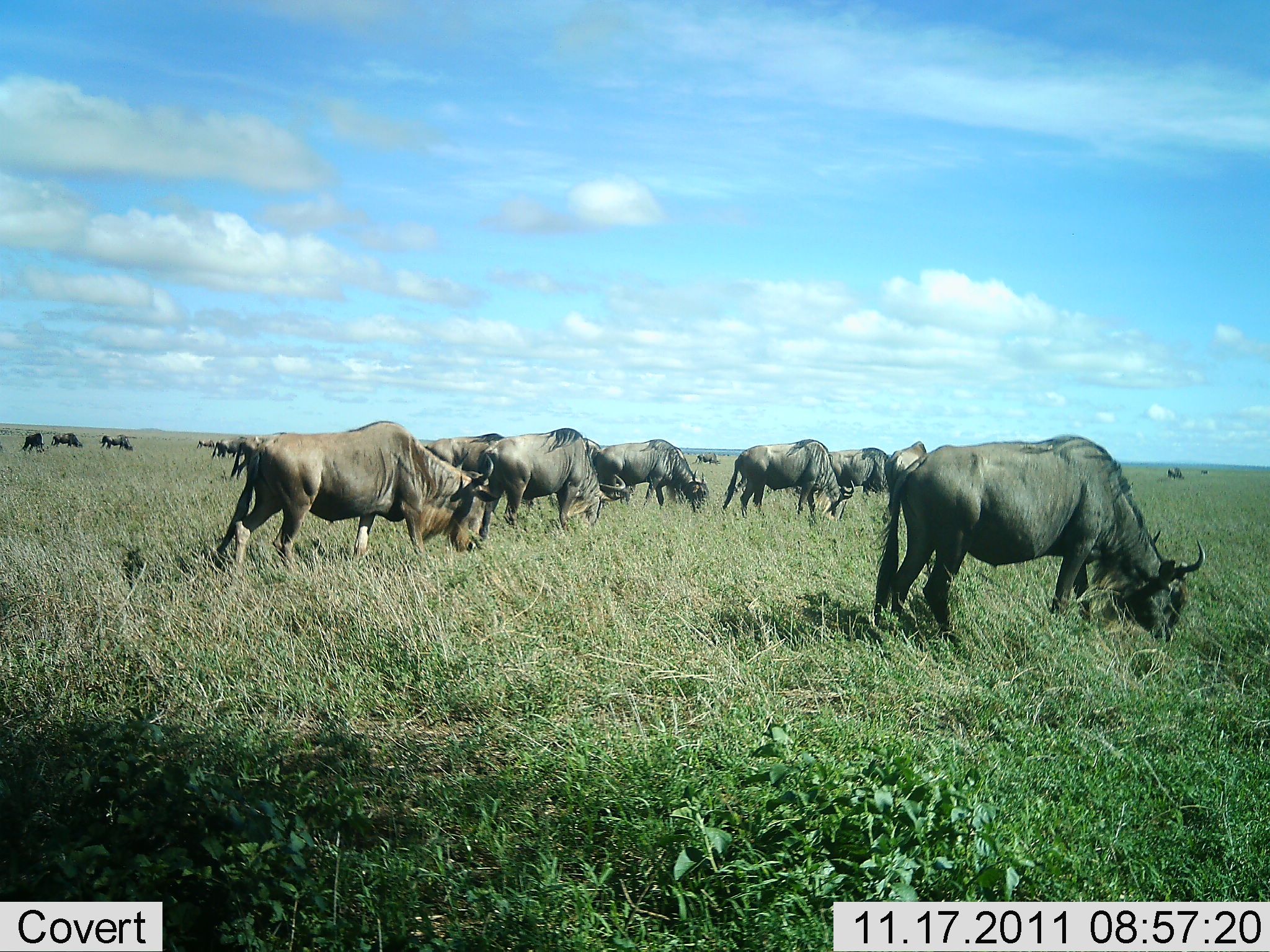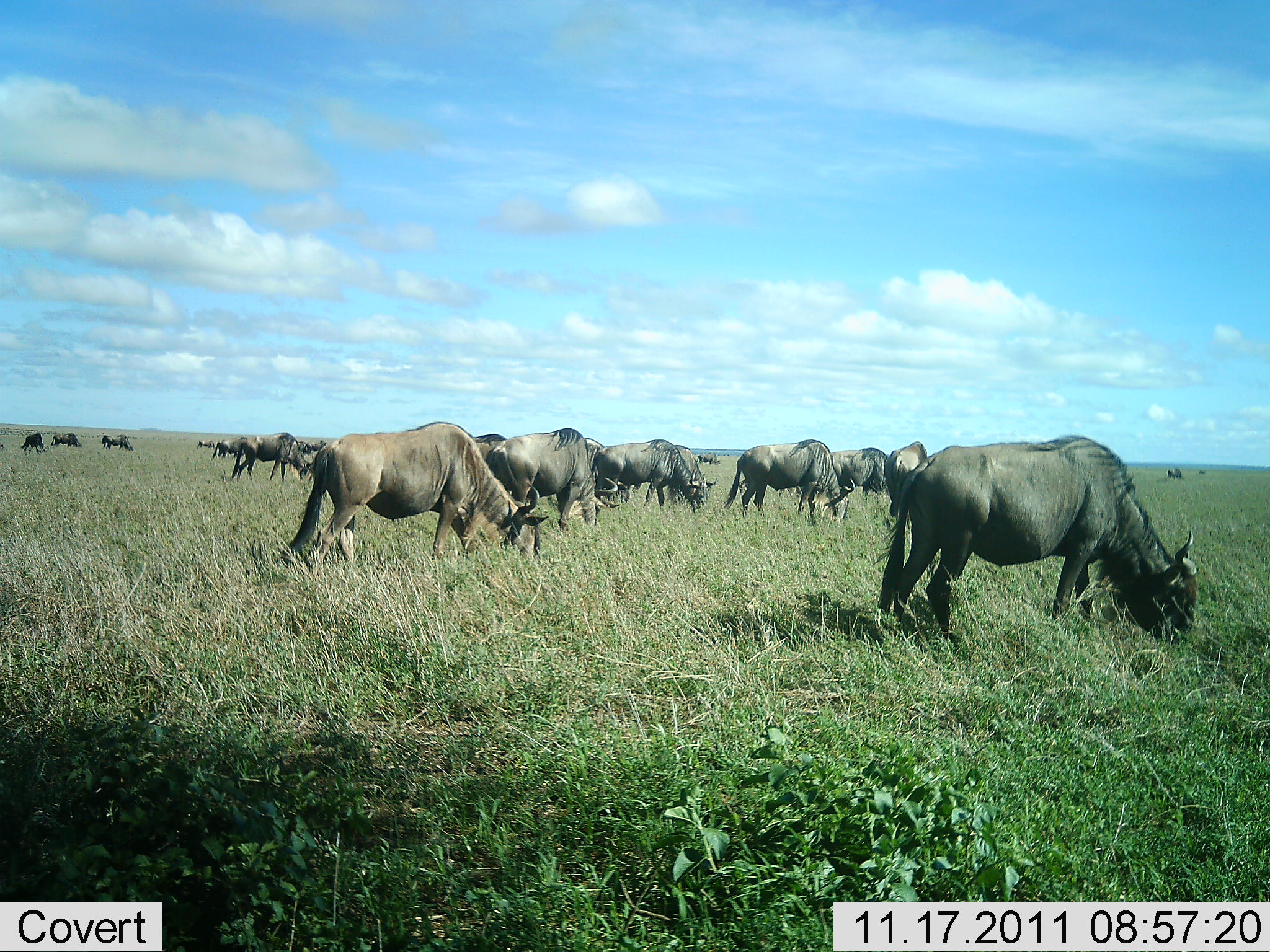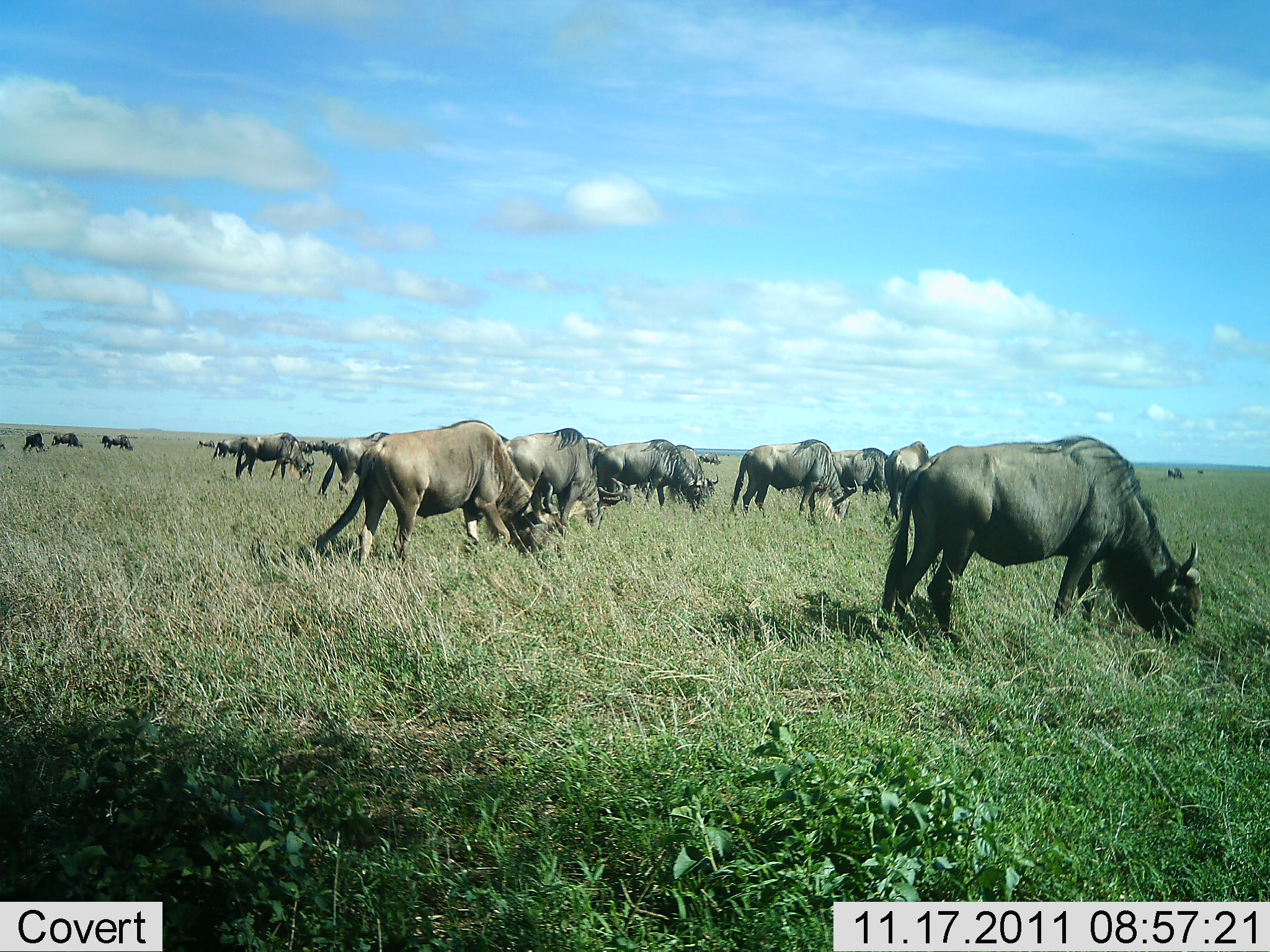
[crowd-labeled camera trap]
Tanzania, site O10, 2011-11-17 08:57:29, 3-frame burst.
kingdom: Animalia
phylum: Chordata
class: Mammalia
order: Artiodactyla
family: Bovidae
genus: Connochaetes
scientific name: Connochaetes taurinus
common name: blue wildebeest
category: wildebeest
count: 11-50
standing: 38%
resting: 0%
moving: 15%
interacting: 0%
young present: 0%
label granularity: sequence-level